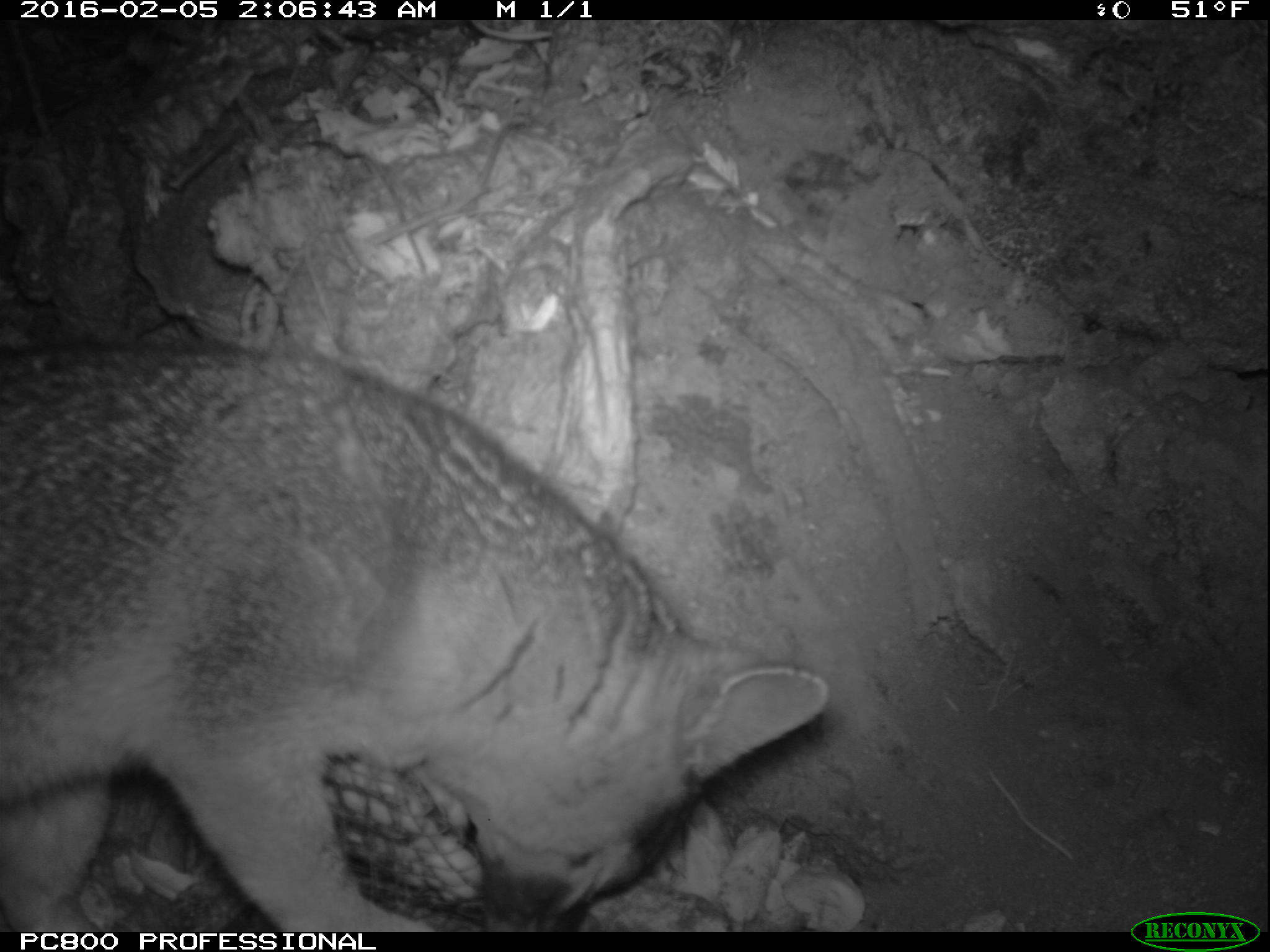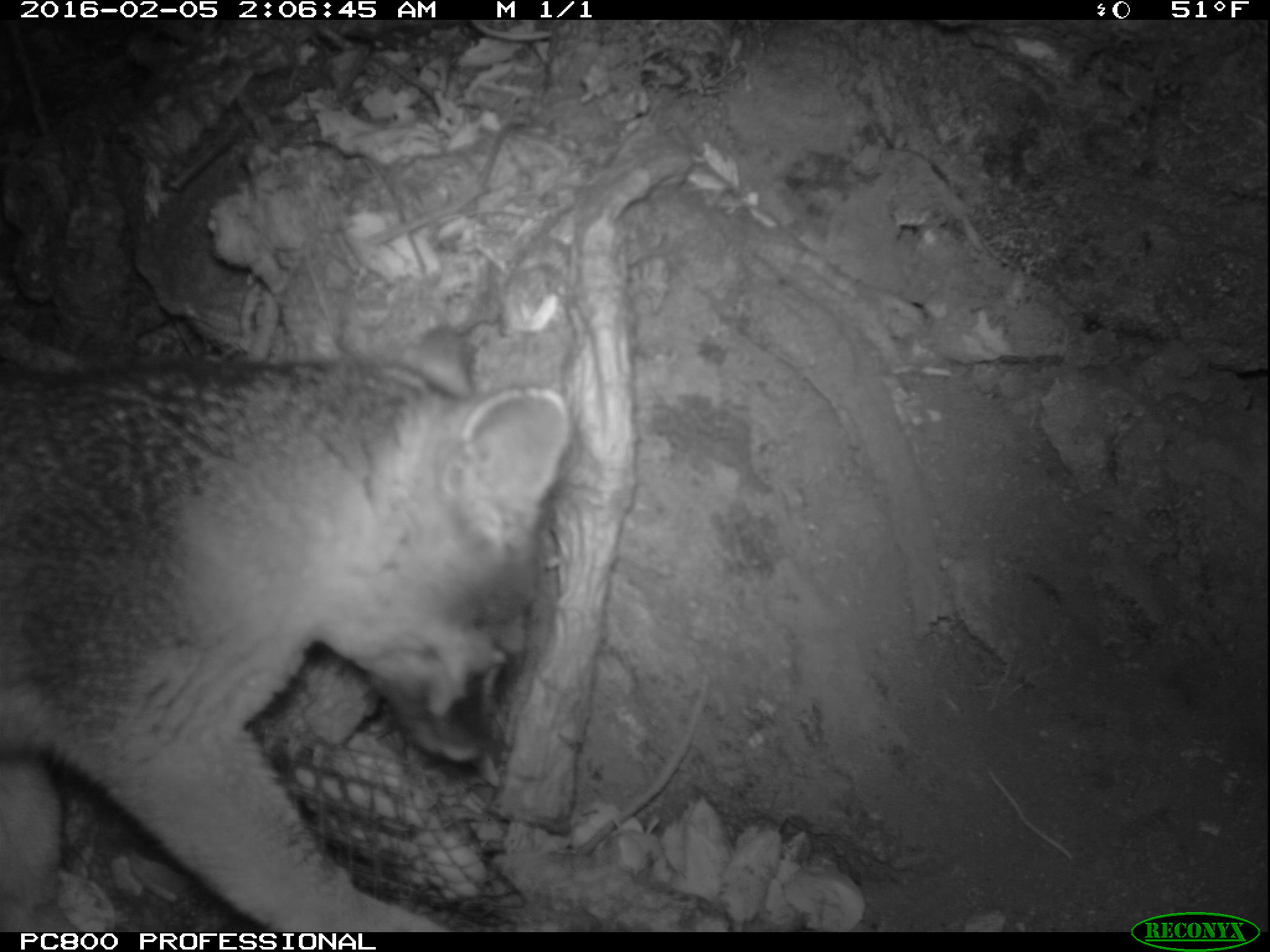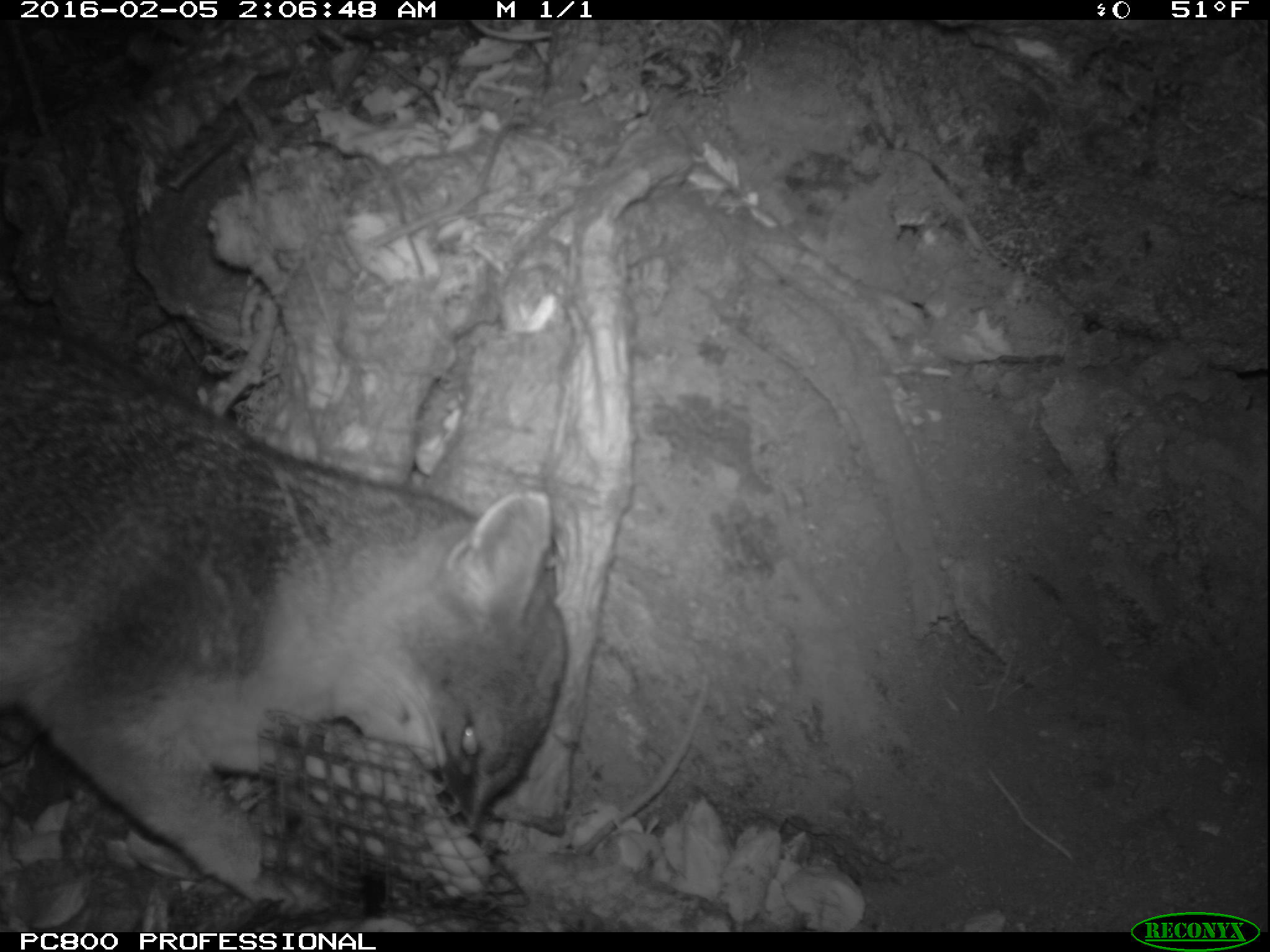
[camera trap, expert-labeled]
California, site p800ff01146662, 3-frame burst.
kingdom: Animalia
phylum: Chordata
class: Mammalia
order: Carnivora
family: Canidae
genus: Urocyon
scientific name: Urocyon littoralis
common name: island fox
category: fox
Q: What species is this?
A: Fox (island fox) (Urocyon littoralis).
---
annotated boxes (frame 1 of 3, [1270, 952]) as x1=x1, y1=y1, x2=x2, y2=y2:
fox: x1=0, y1=337, x2=828, y2=932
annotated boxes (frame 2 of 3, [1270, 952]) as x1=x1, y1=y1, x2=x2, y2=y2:
fox: x1=0, y1=325, x2=572, y2=932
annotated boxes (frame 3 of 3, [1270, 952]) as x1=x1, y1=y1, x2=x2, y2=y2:
fox: x1=0, y1=317, x2=568, y2=912